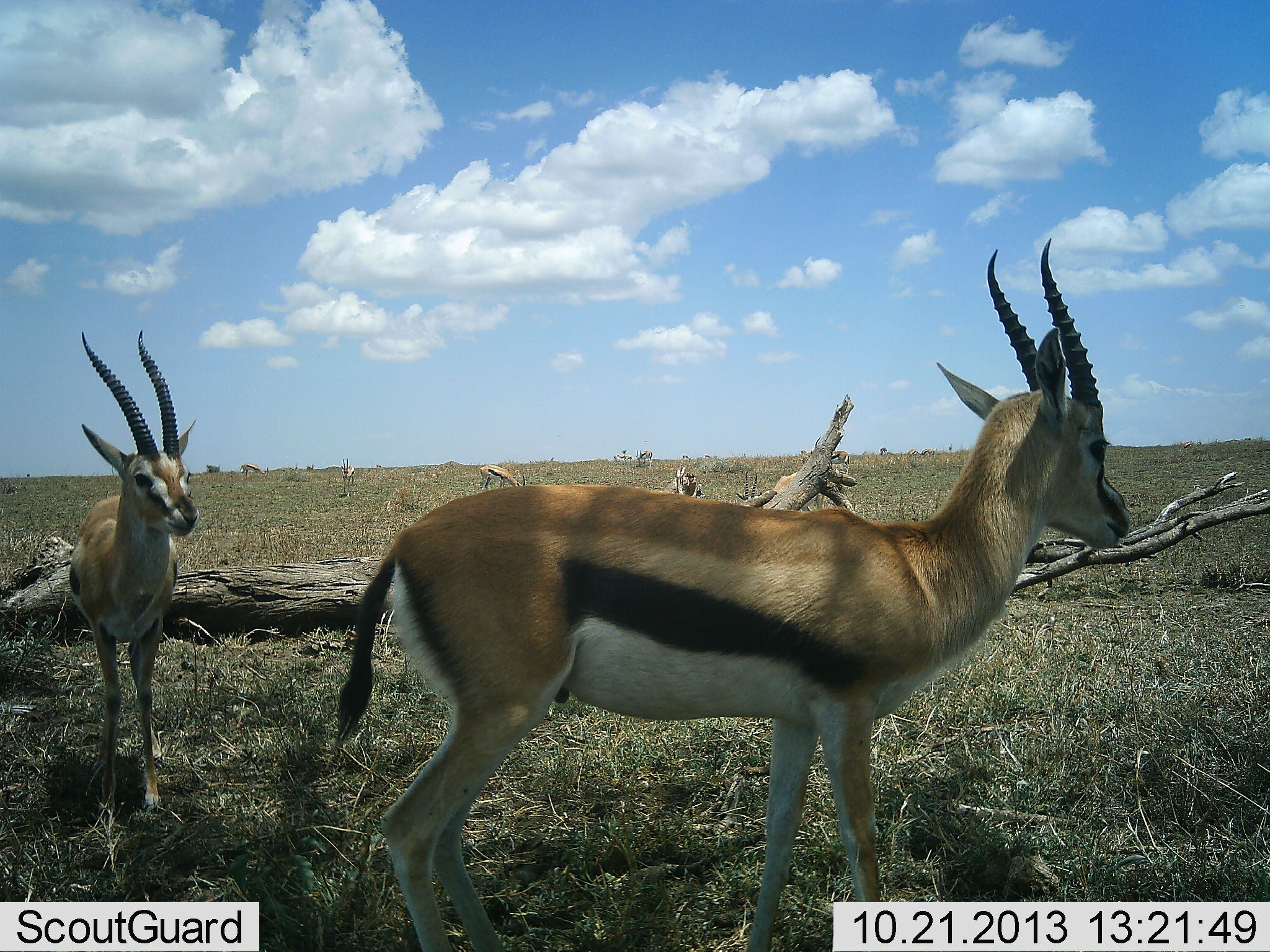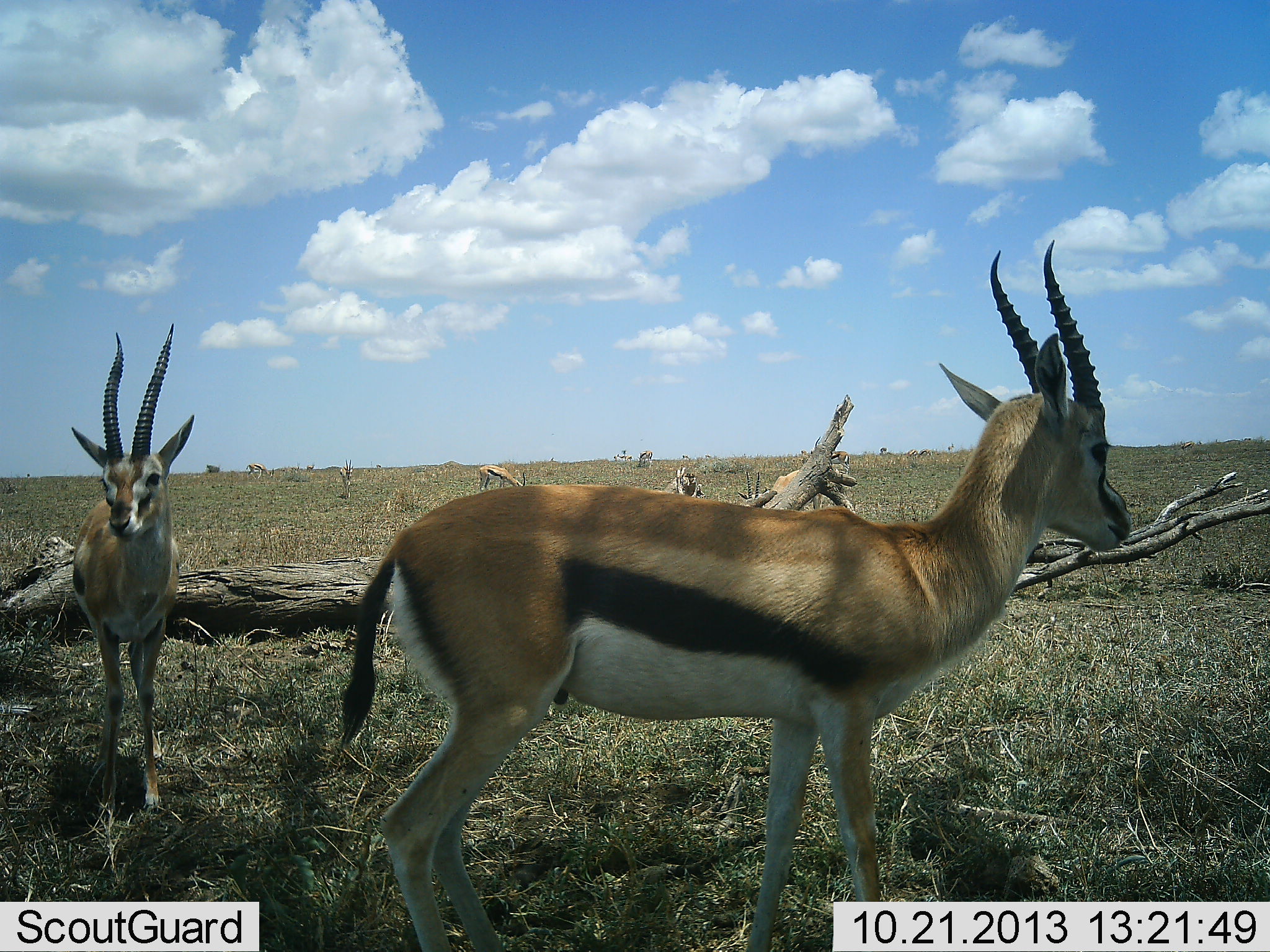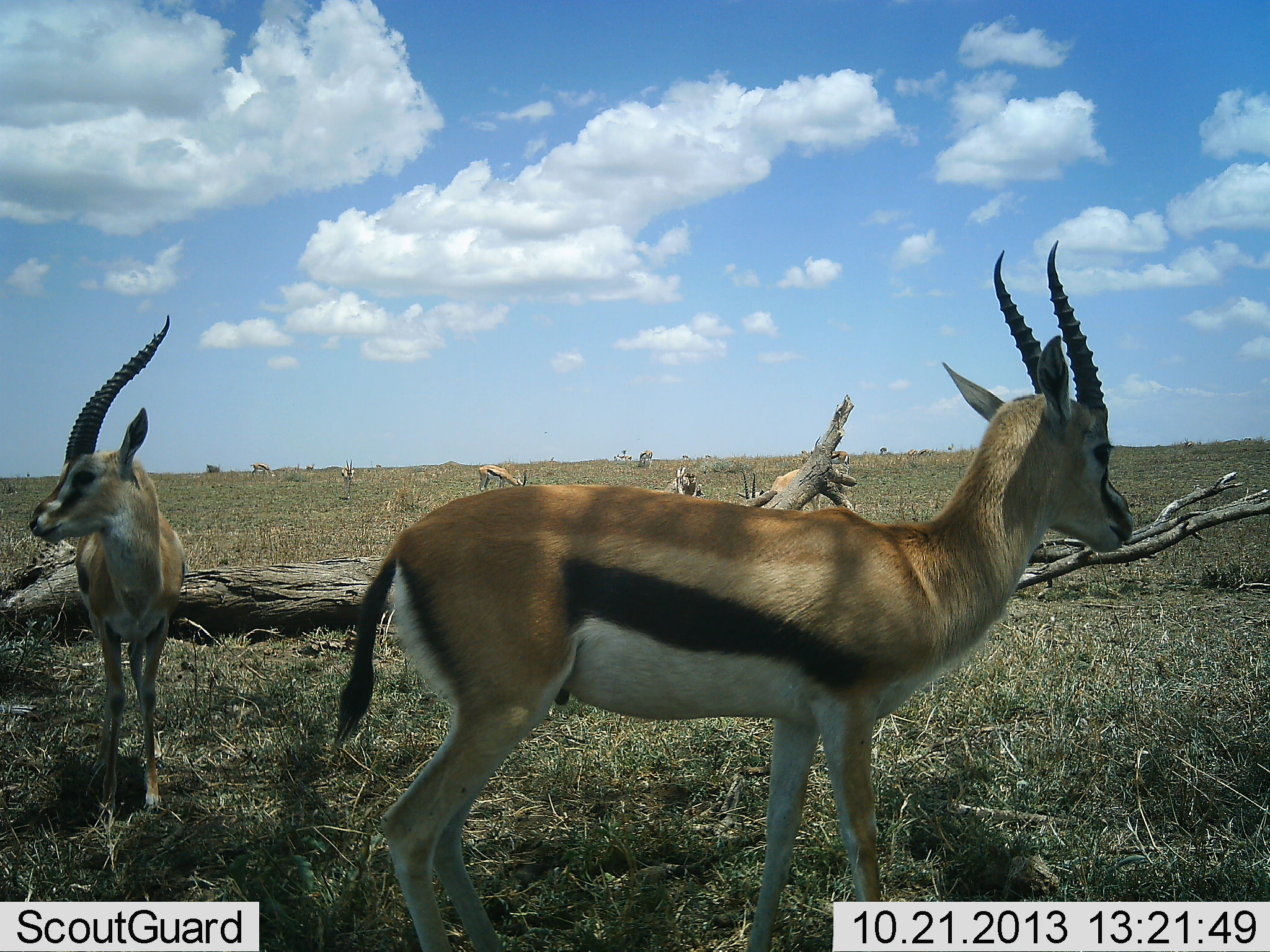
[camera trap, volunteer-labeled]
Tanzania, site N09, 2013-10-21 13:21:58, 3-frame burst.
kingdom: Animalia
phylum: Chordata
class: Mammalia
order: Artiodactyla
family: Bovidae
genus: Eudorcas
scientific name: Eudorcas thomsonii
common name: thomson's gazelle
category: gazellethomsons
Gazellethomsons (thomson's gazelle) (Eudorcas thomsonii), count 6. Behavior (volunteer vote fractions): standing 100%, resting 0%, moving 10%, interacting 0%. Young present (vote fraction): 0%. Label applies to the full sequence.